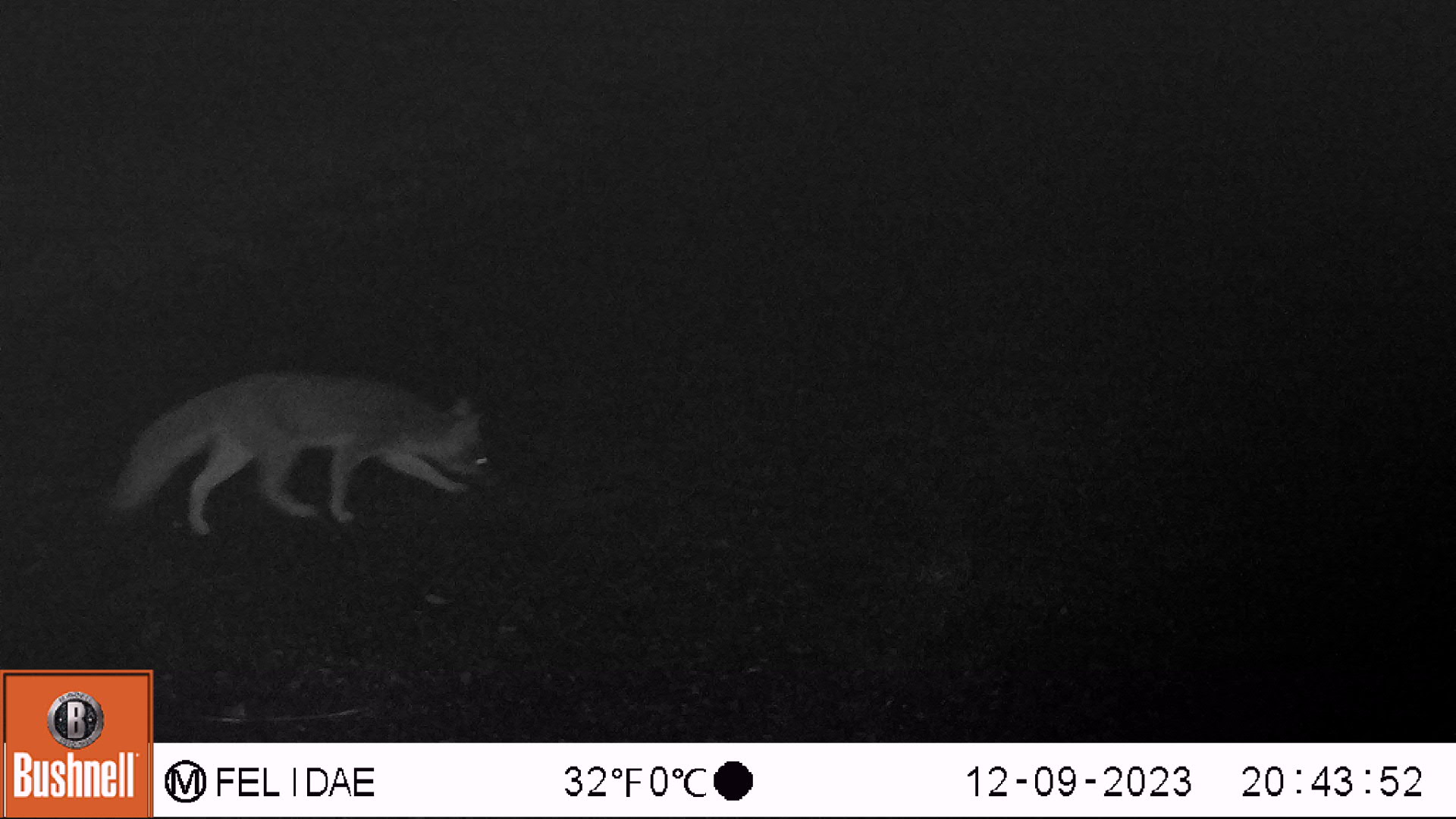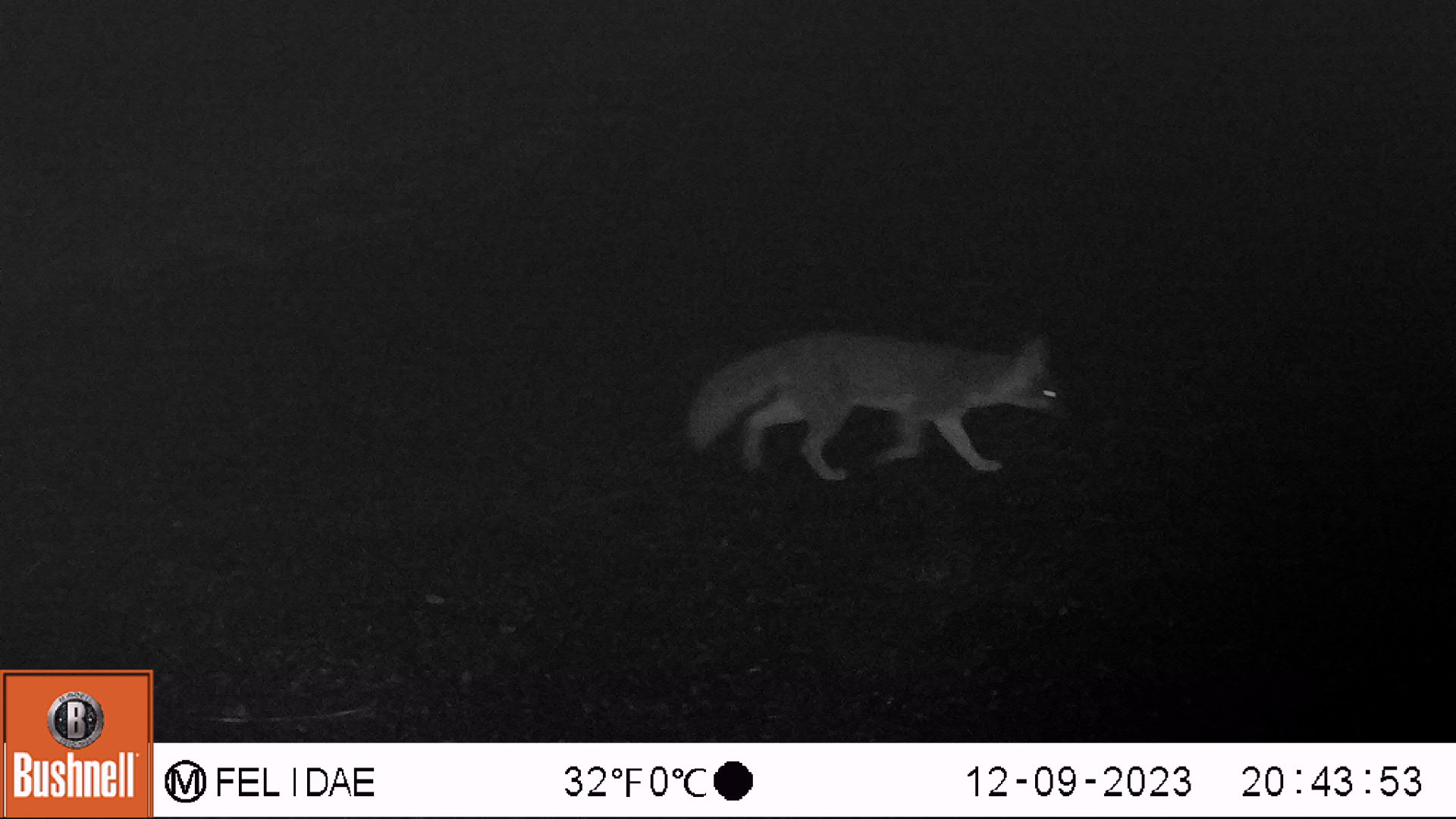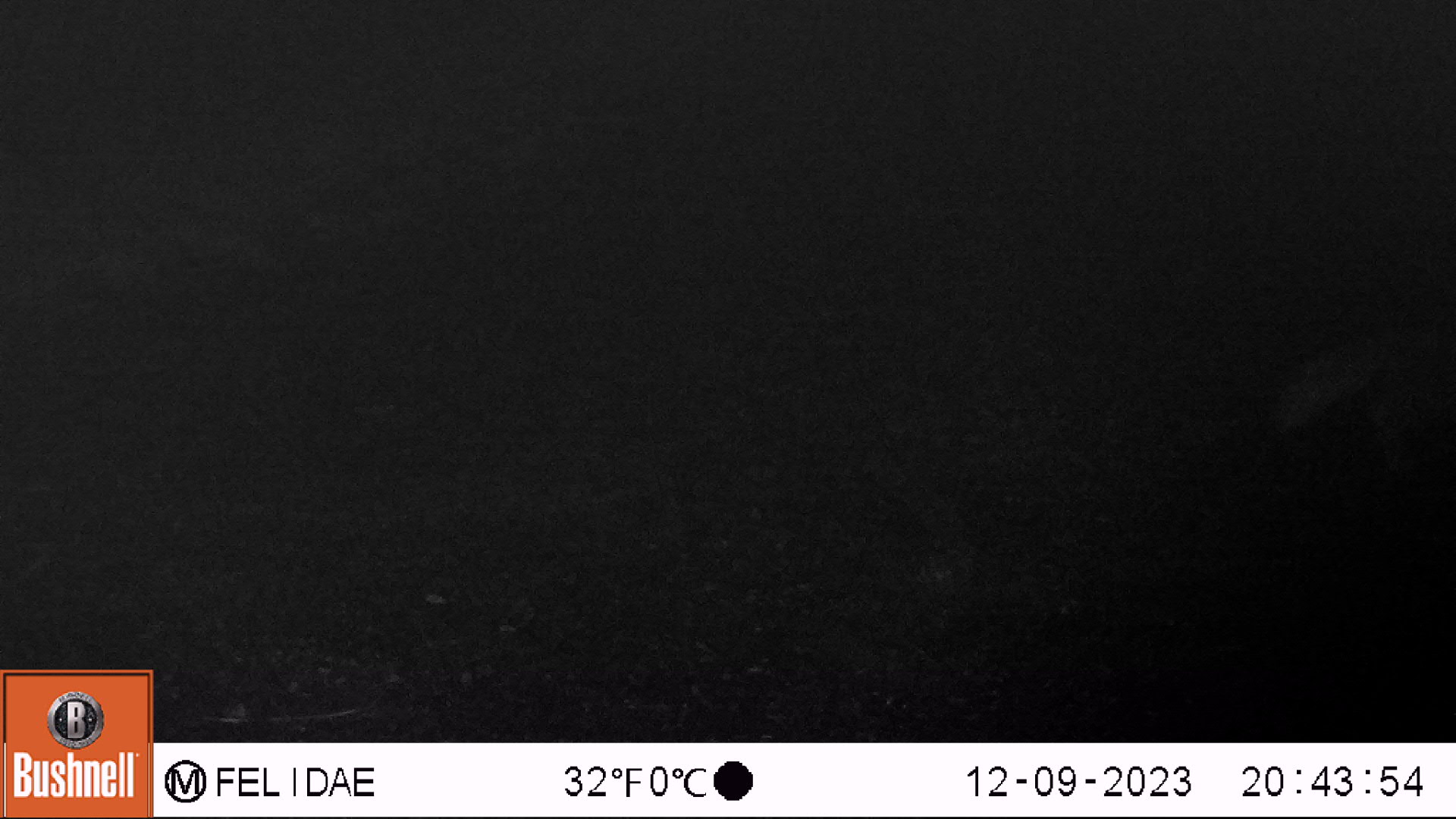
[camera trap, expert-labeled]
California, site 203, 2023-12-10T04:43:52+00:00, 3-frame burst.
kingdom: Animalia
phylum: Chordata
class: Mammalia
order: Carnivora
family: Canidae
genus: Urocyon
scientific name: Urocyon cinereoargenteus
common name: gray fox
Gray fox (Urocyon cinereoargenteus).